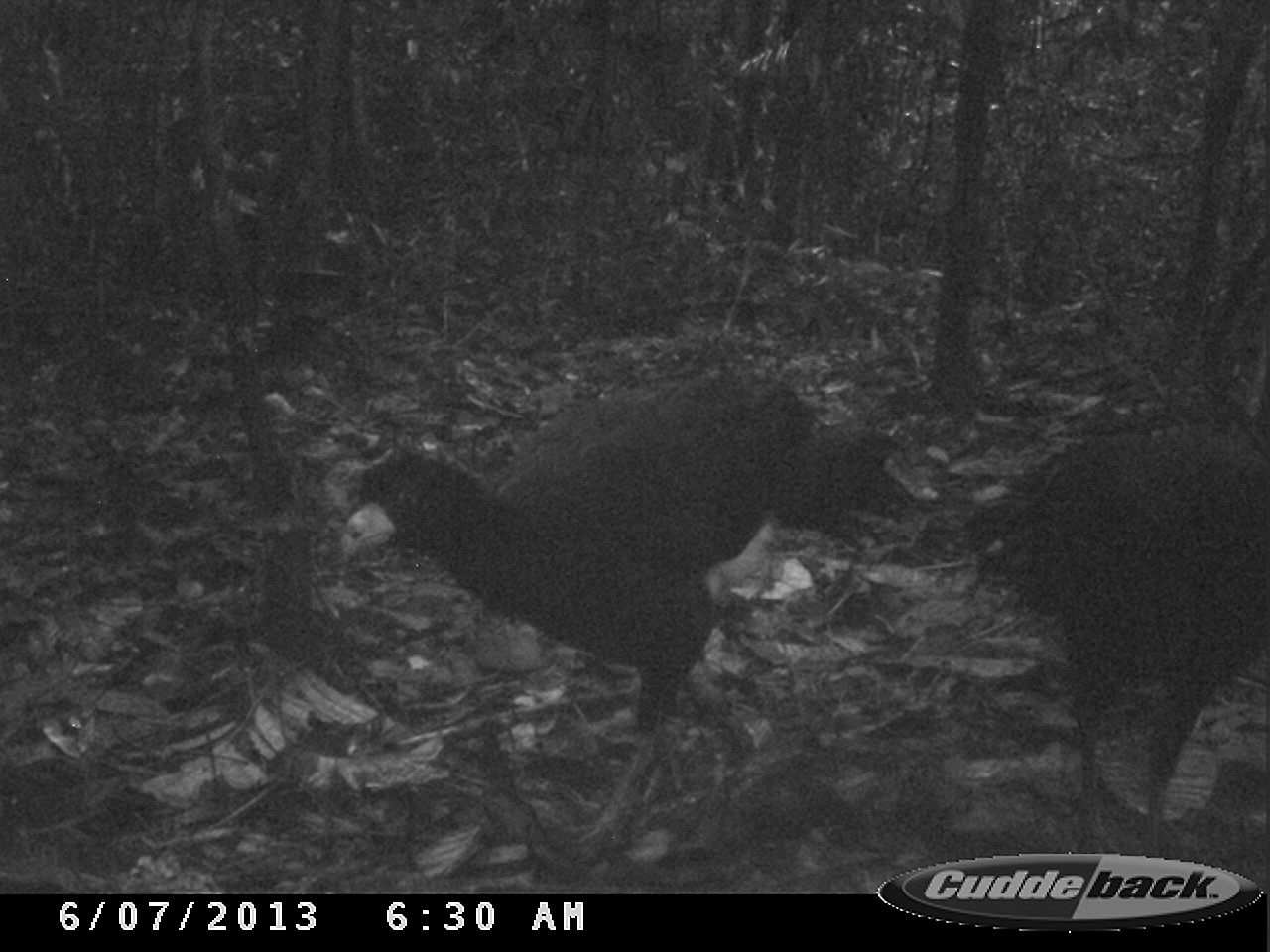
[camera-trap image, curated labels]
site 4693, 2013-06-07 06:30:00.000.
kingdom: Animalia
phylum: Chordata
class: Aves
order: Galliformes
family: Cracidae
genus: Crax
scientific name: Crax alector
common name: black curassow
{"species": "Crax alector (black curassow)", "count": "2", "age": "adult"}